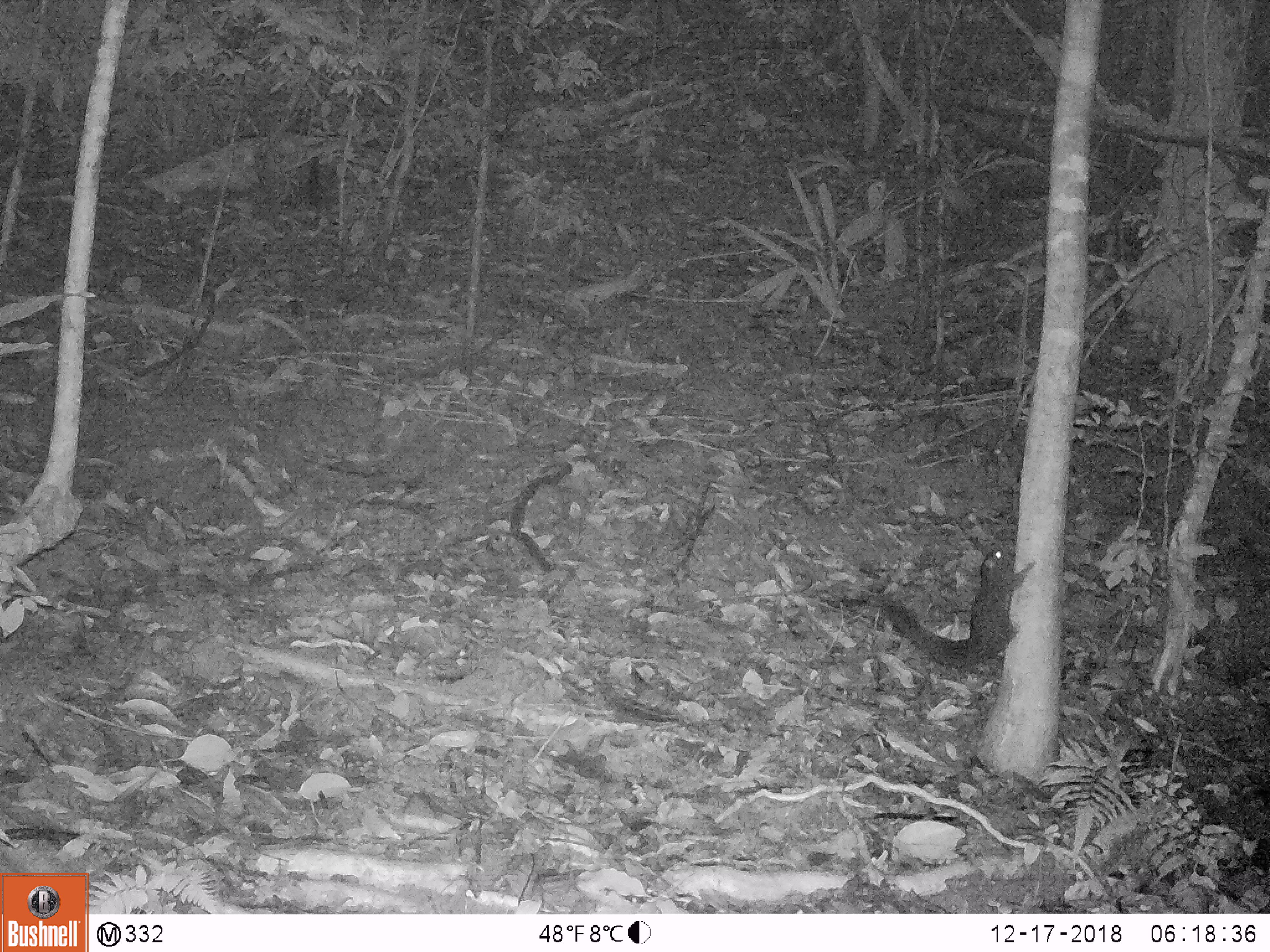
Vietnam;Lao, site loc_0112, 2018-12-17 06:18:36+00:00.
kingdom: Animalia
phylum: Chordata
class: Mammalia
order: Rodentia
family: Sciuridae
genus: Callosciurus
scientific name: Callosciurus erythraeus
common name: pallas's squirrel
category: pallass squirrel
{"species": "pallass squirrel (pallas's squirrel) (Callosciurus erythraeus)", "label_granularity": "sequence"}